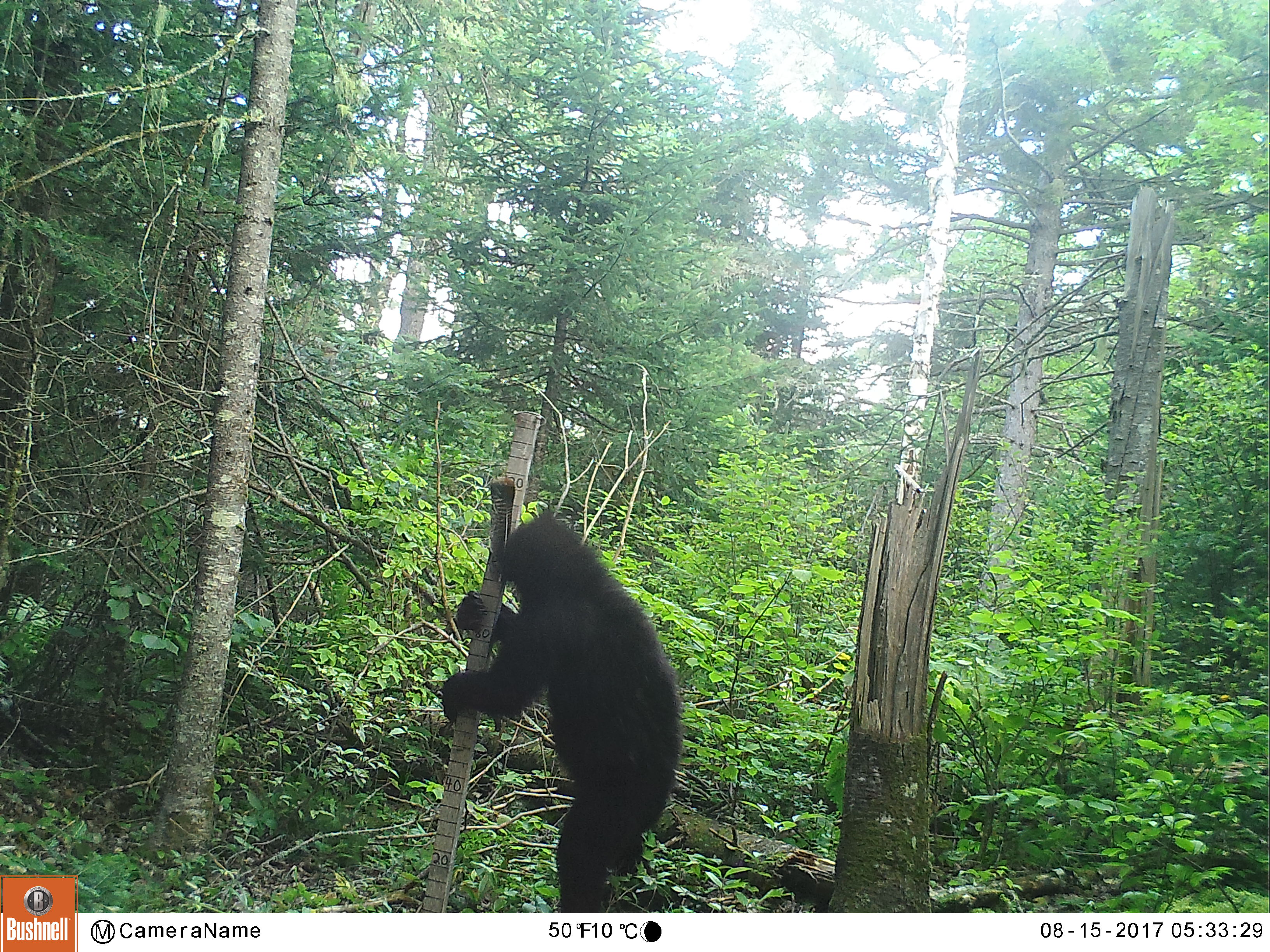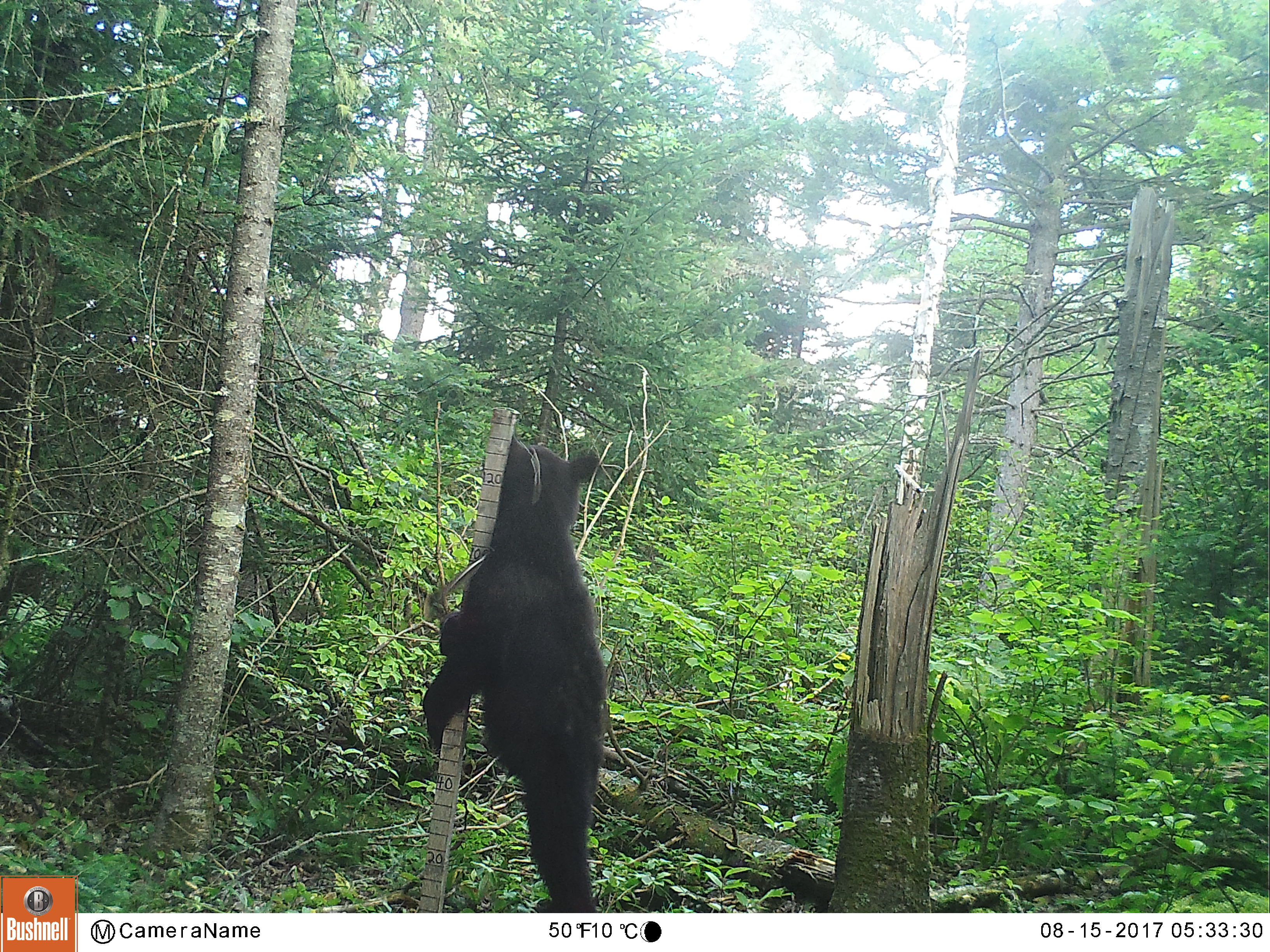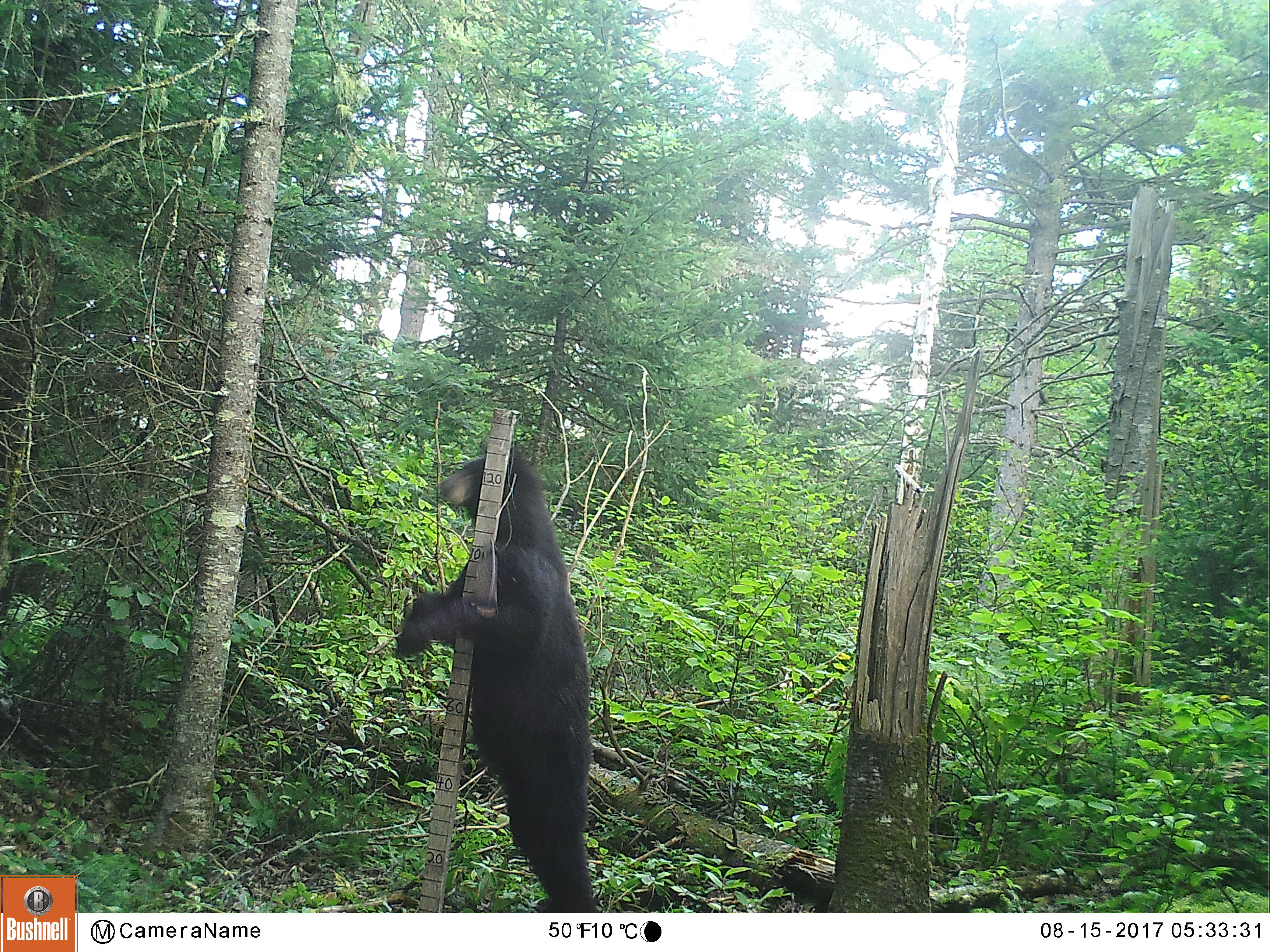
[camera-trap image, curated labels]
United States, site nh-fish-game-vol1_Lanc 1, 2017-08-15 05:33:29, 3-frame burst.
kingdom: Animalia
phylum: Chordata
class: Mammalia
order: Carnivora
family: Ursidae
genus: Ursus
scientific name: Ursus americanus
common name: black bear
Black bear (Ursus americanus).